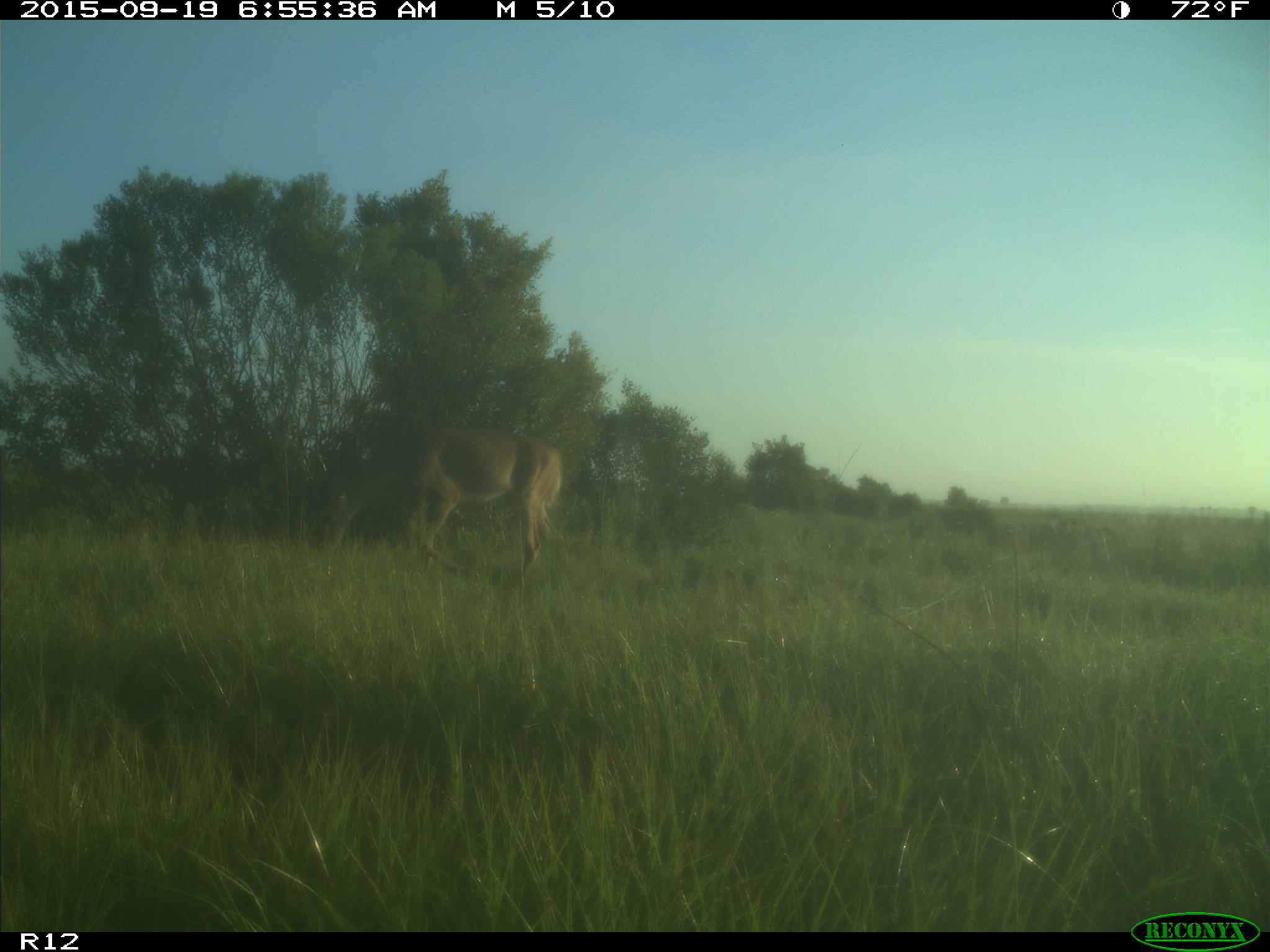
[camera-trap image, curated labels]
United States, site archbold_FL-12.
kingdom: Animalia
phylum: Chordata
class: Mammalia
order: Artiodactyla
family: Cervidae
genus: Odocoileus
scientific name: Odocoileus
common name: deer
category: unidentified deer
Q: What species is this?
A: Unidentified deer (deer) (Odocoileus).